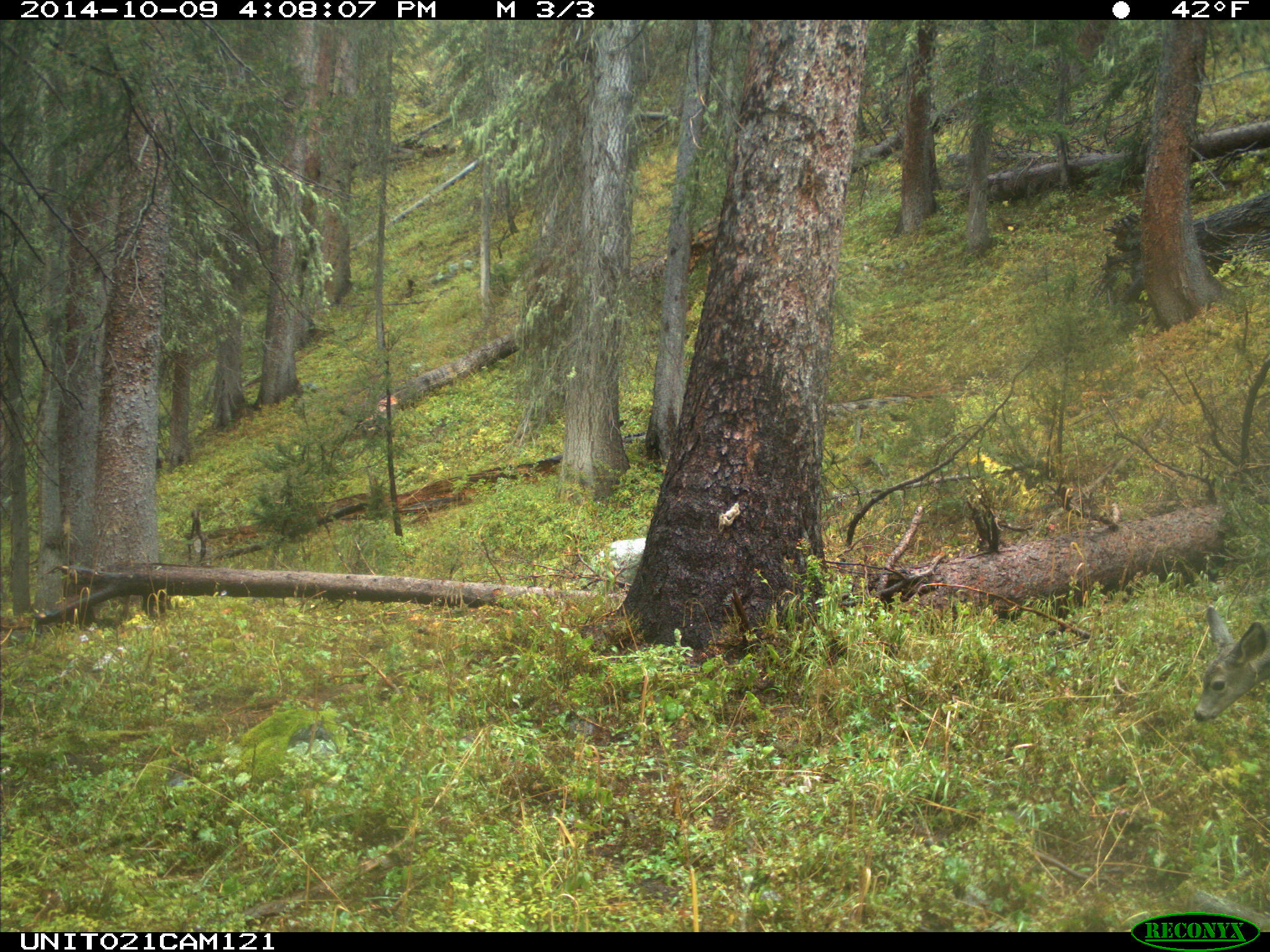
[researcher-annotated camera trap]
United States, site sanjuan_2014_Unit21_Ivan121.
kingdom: Animalia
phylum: Chordata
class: Mammalia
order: Artiodactyla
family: Cervidae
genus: Odocoileus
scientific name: Odocoileus hemionus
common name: mule deer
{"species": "Odocoileus hemionus (mule deer)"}